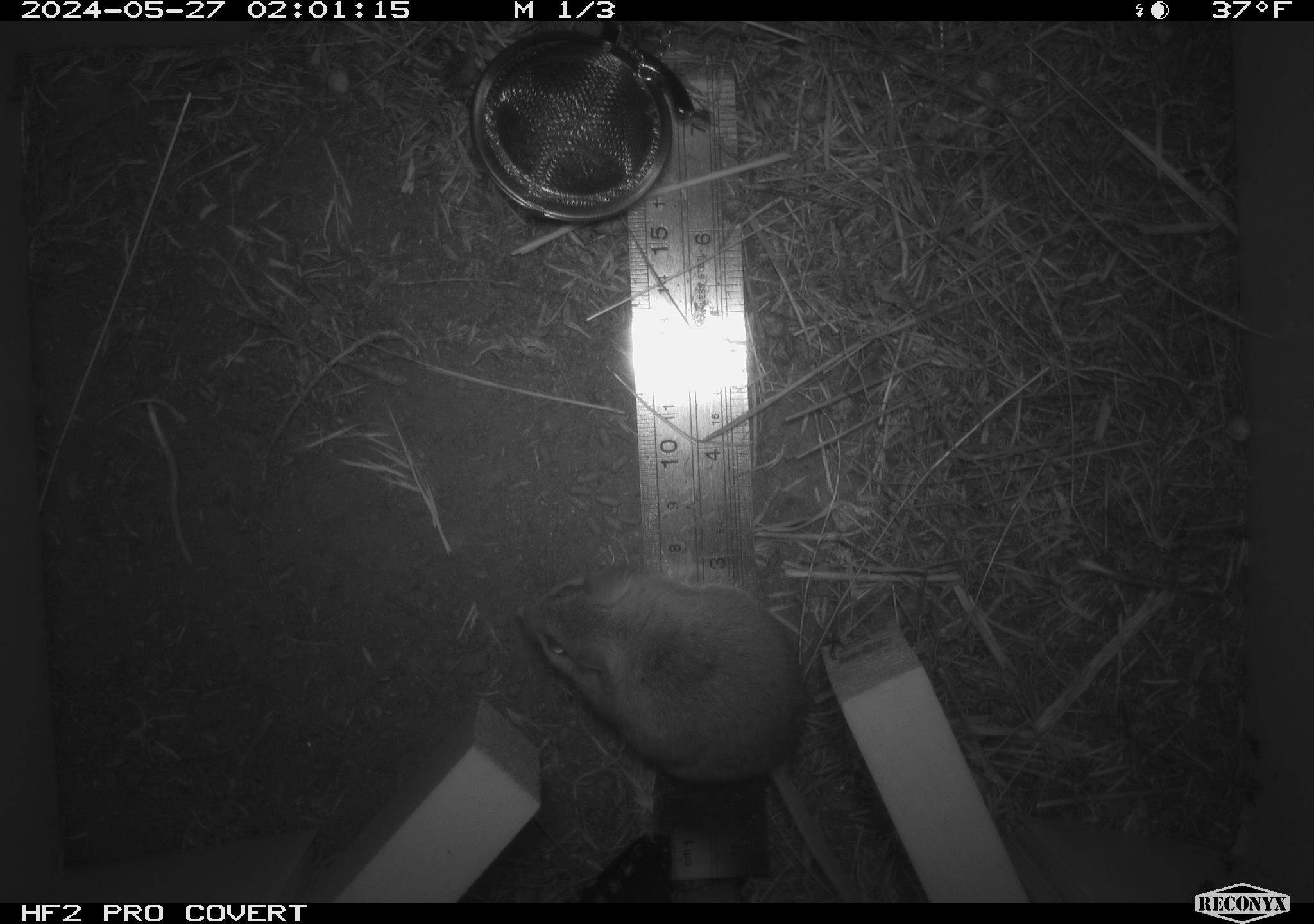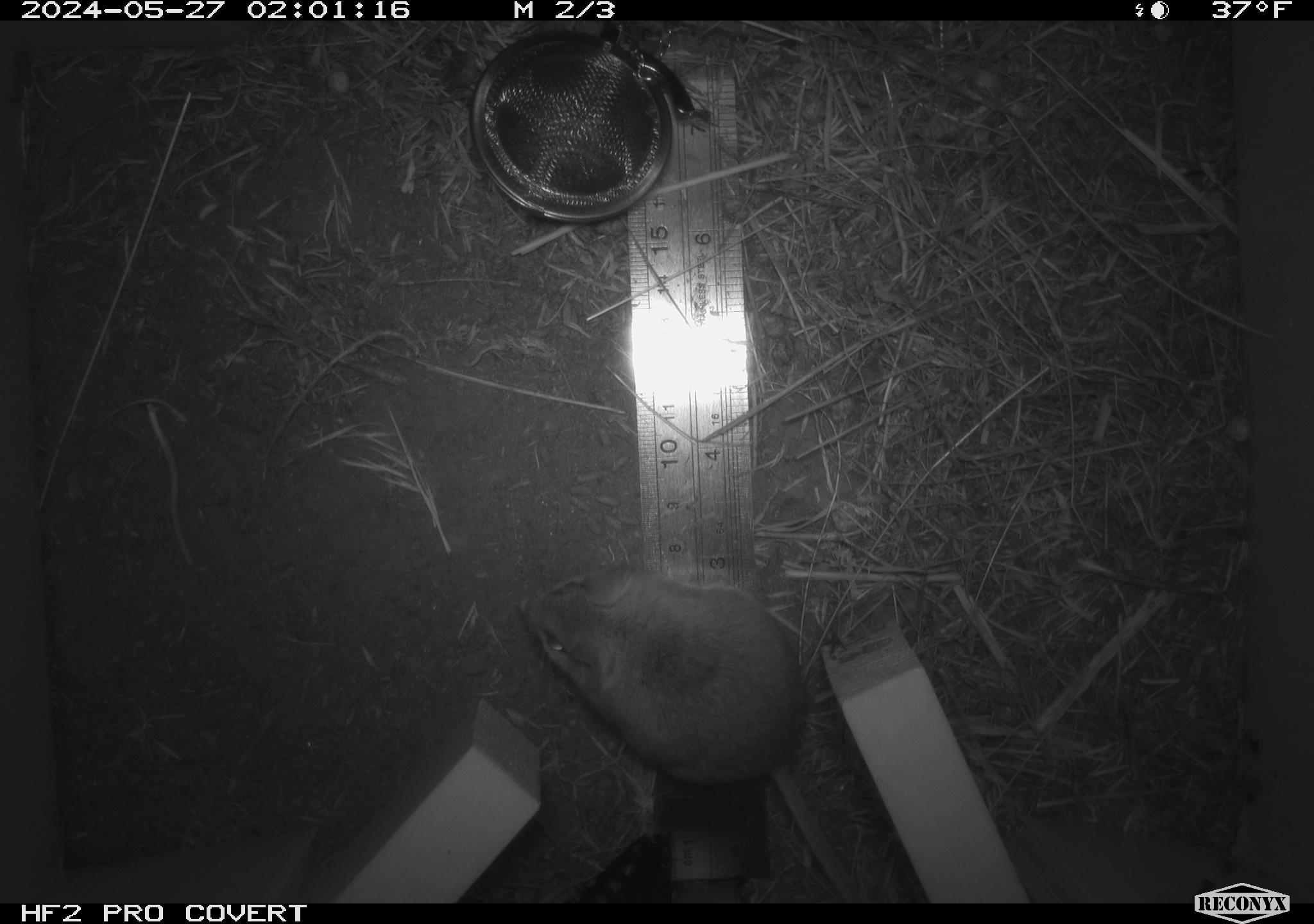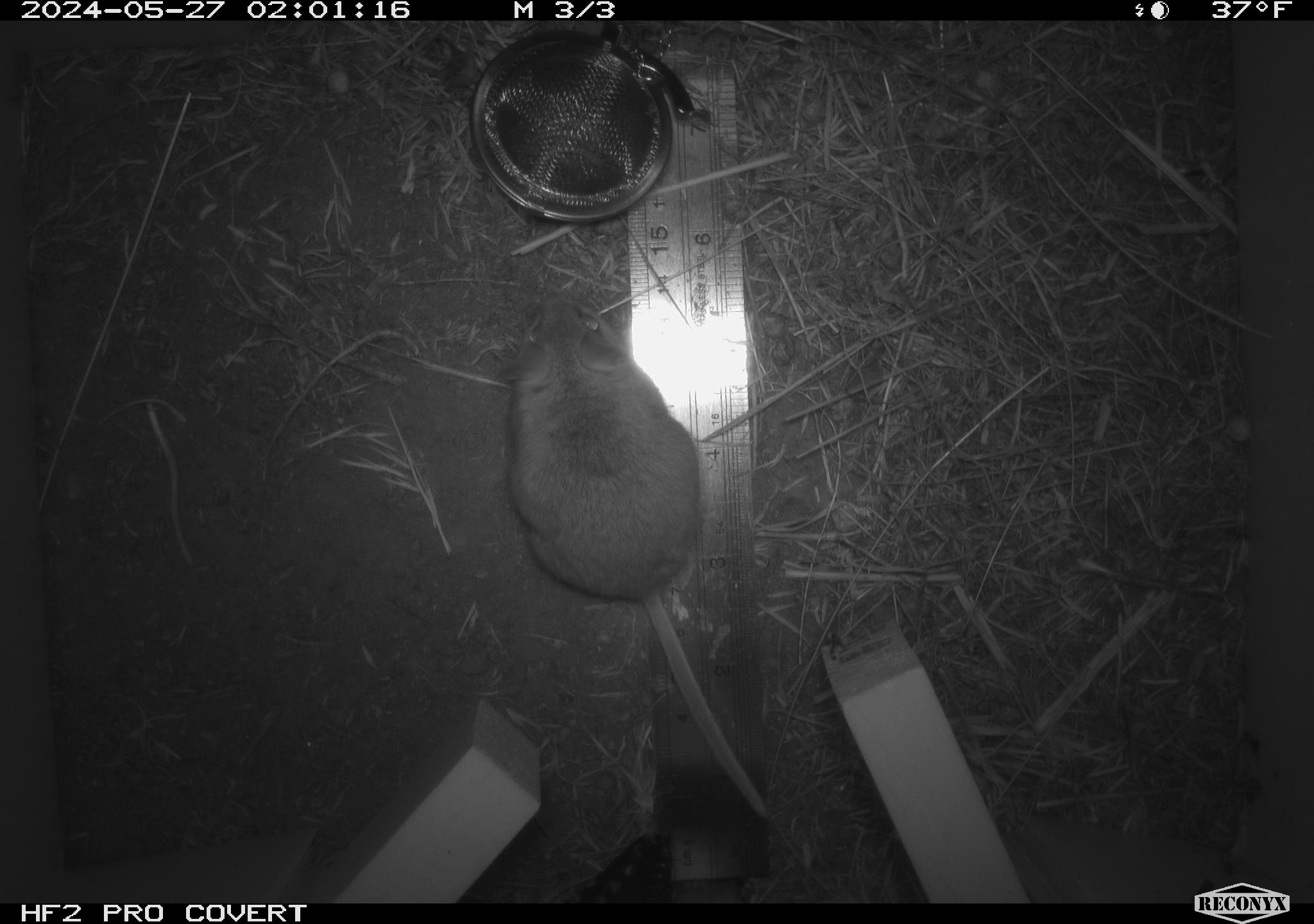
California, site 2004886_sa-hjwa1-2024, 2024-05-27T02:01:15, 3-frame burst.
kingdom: Animalia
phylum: Chordata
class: Mammalia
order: Rodentia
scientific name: Rodentia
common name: rodent